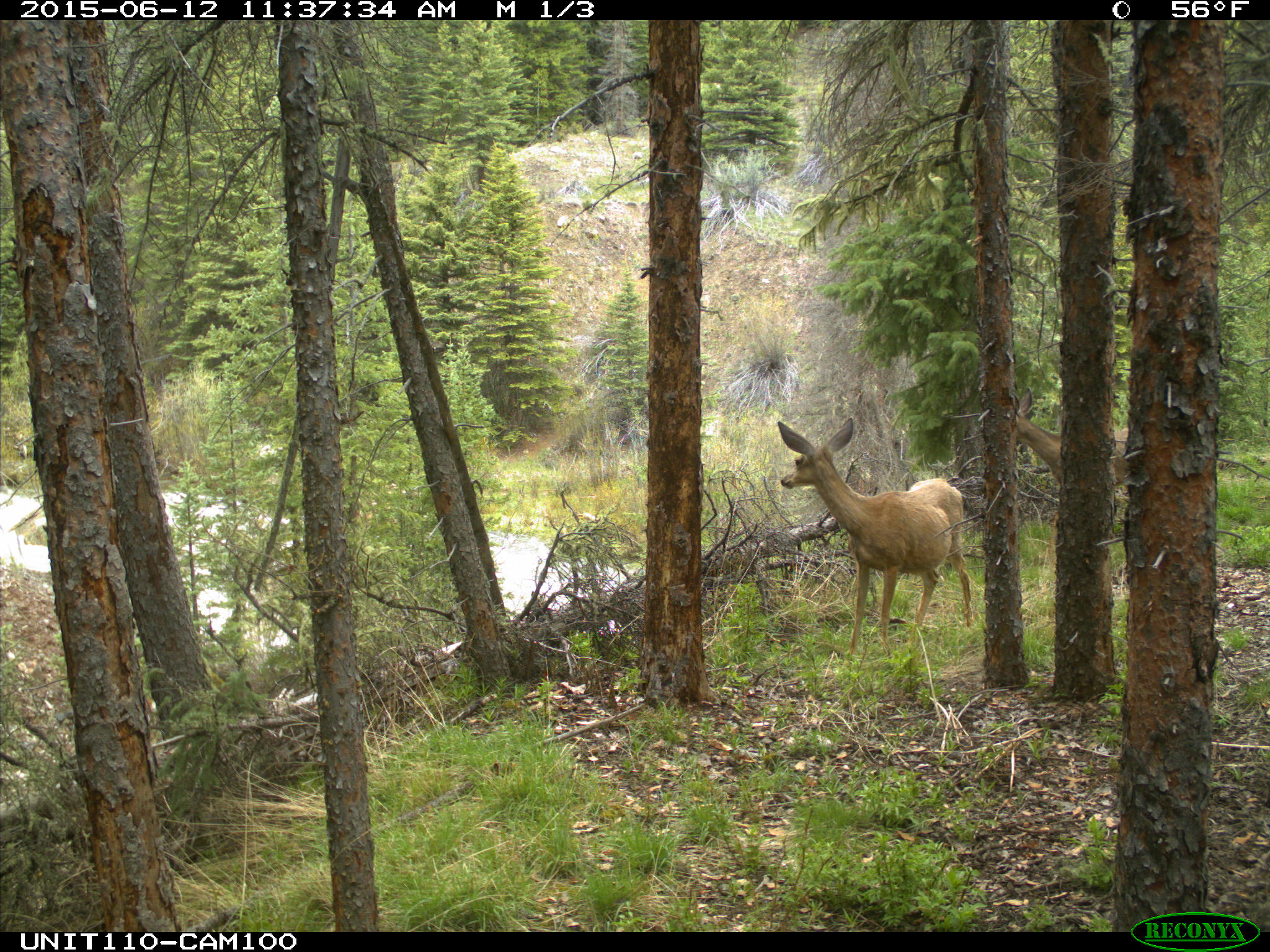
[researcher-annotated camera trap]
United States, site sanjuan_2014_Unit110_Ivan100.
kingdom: Animalia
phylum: Chordata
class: Mammalia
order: Artiodactyla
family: Cervidae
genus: Odocoileus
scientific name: Odocoileus hemionus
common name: mule deer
Odocoileus hemionus (mule deer).